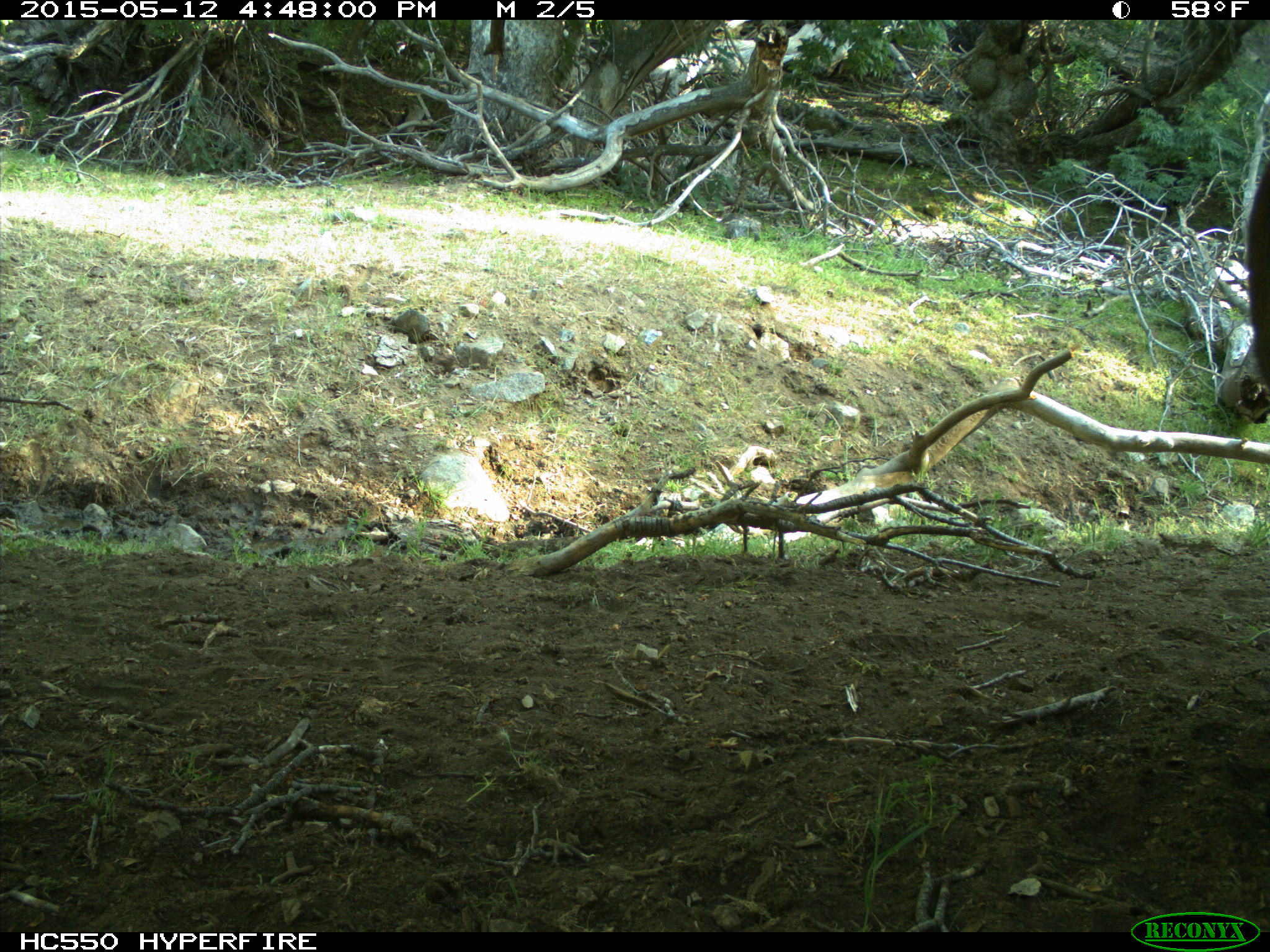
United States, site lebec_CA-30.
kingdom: Animalia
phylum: Chordata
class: Mammalia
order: Artiodactyla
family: Bovidae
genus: Bos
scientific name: Bos taurus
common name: domestic cow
Bos taurus (domestic cow).